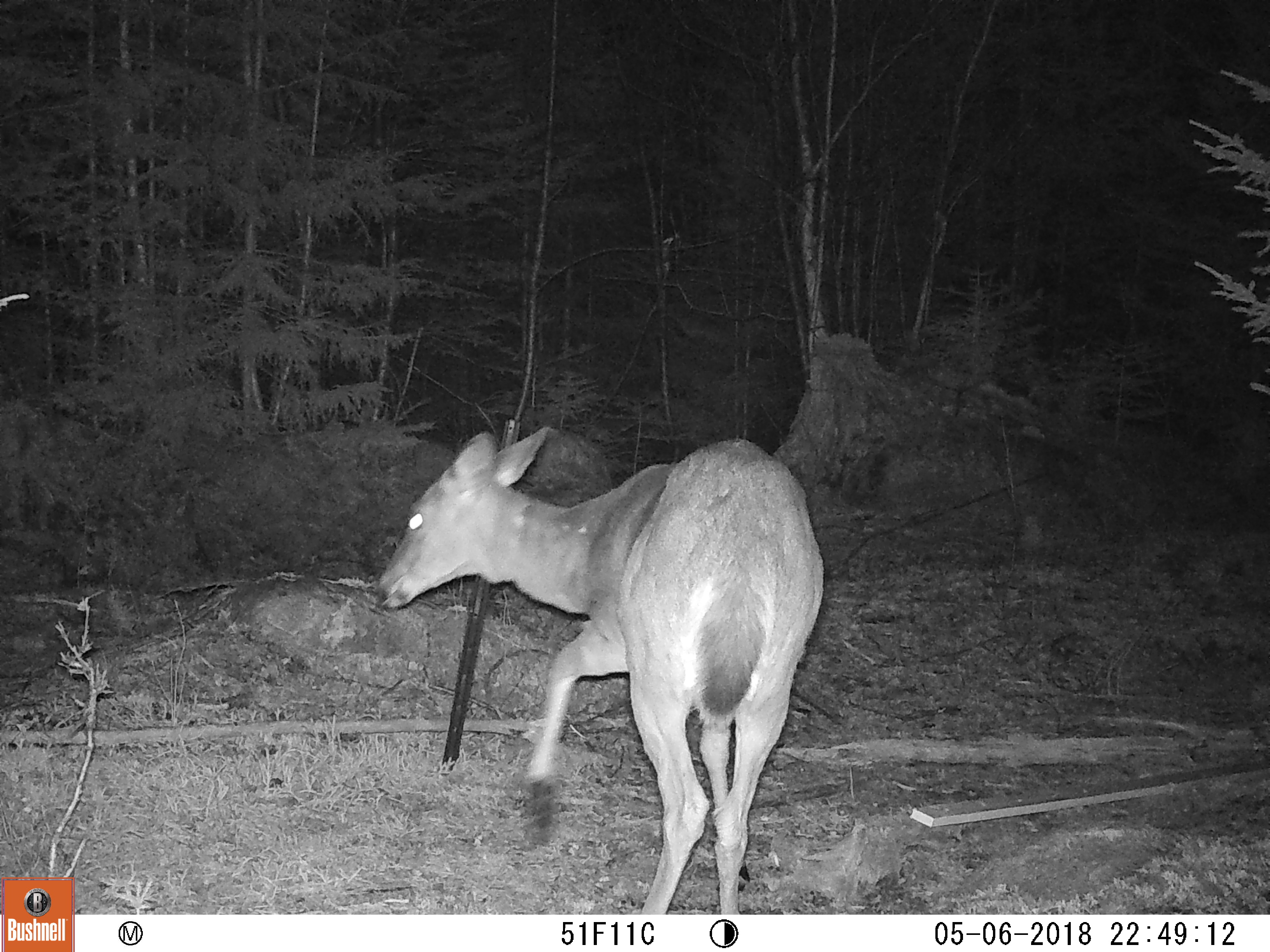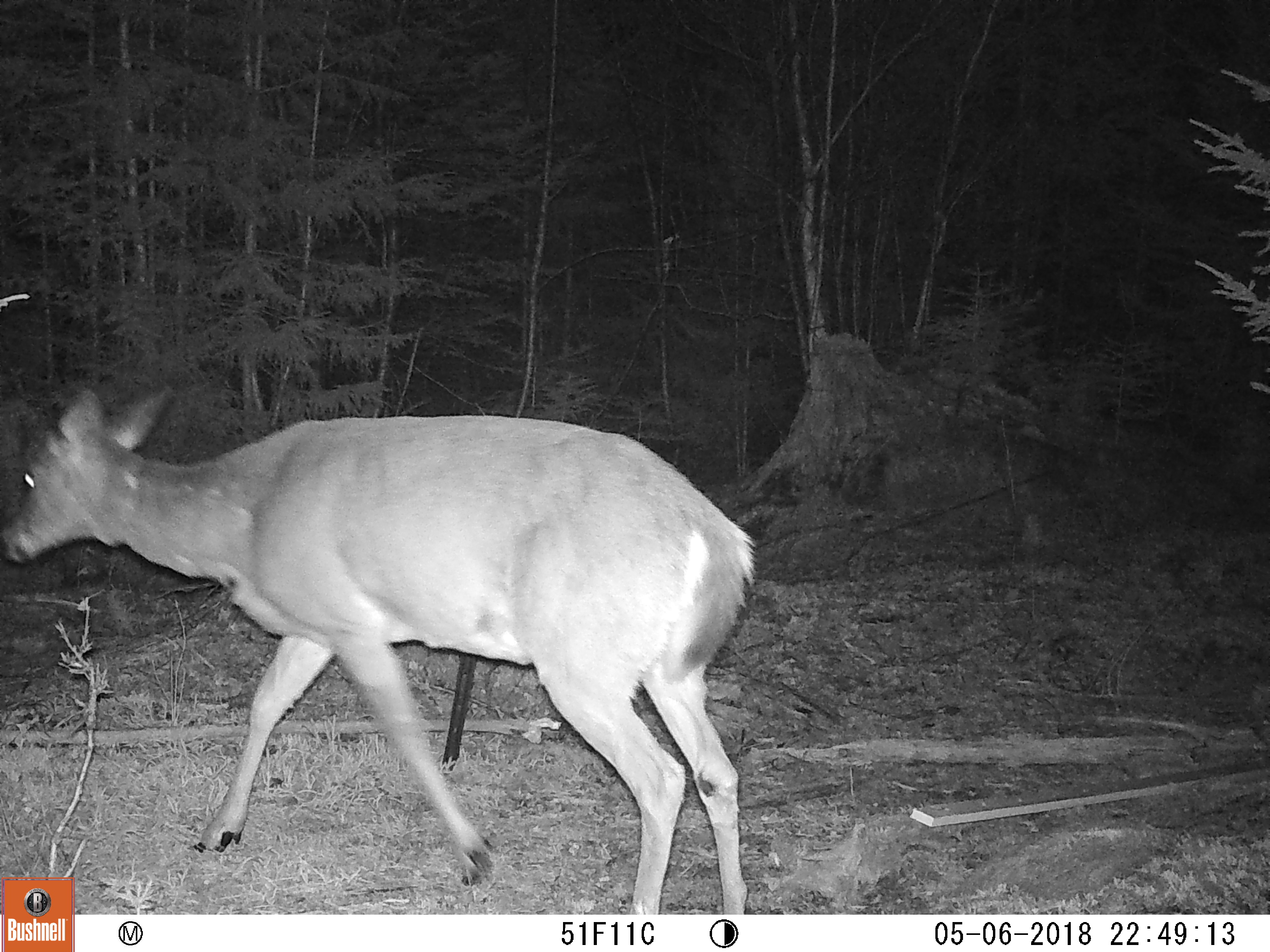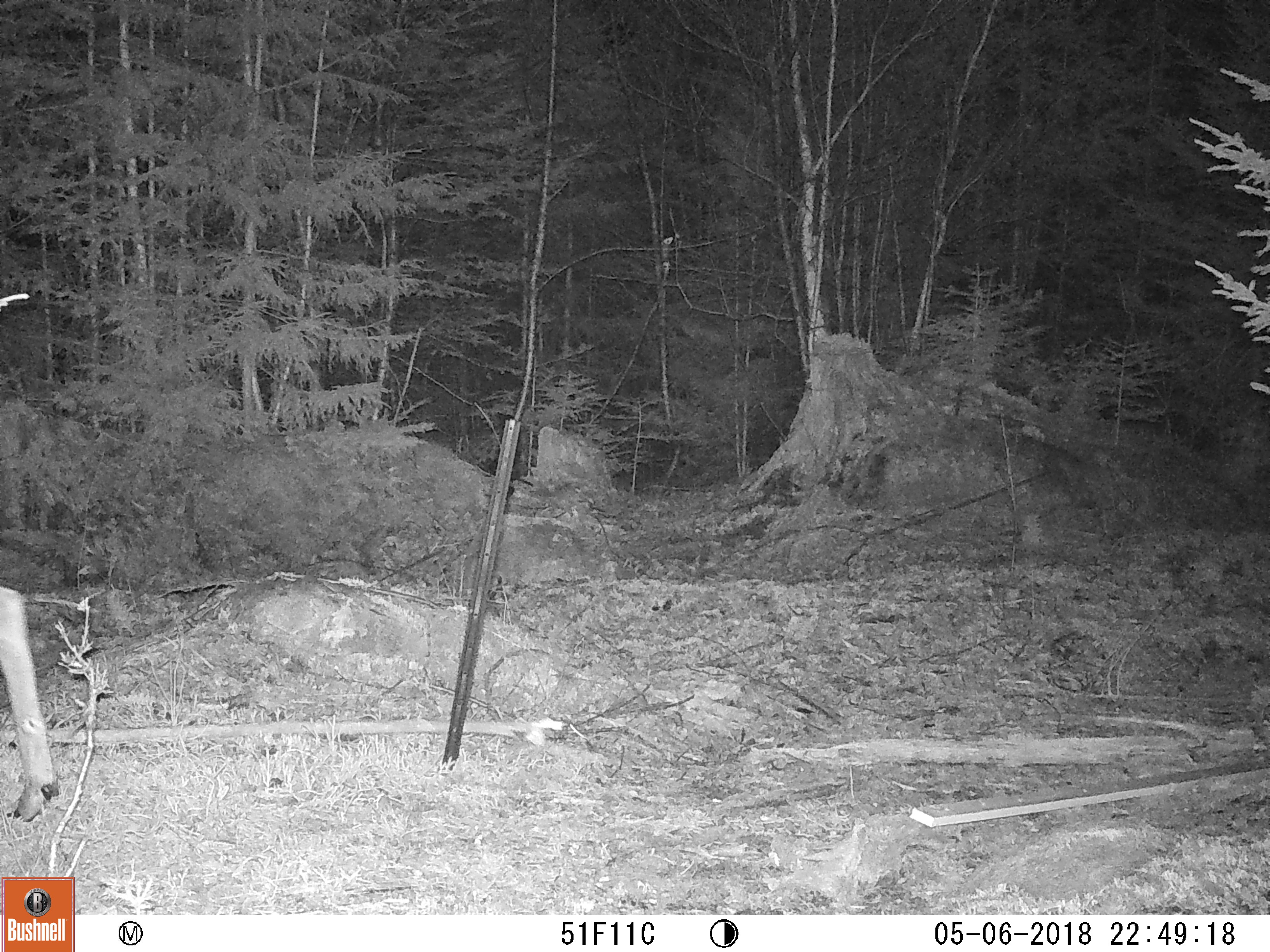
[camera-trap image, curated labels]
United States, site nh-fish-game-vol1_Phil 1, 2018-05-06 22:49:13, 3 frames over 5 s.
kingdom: Animalia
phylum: Chordata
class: Mammalia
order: Artiodactyla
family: Cervidae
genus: Odocoileus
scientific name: Odocoileus virginianus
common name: white-tailed deer